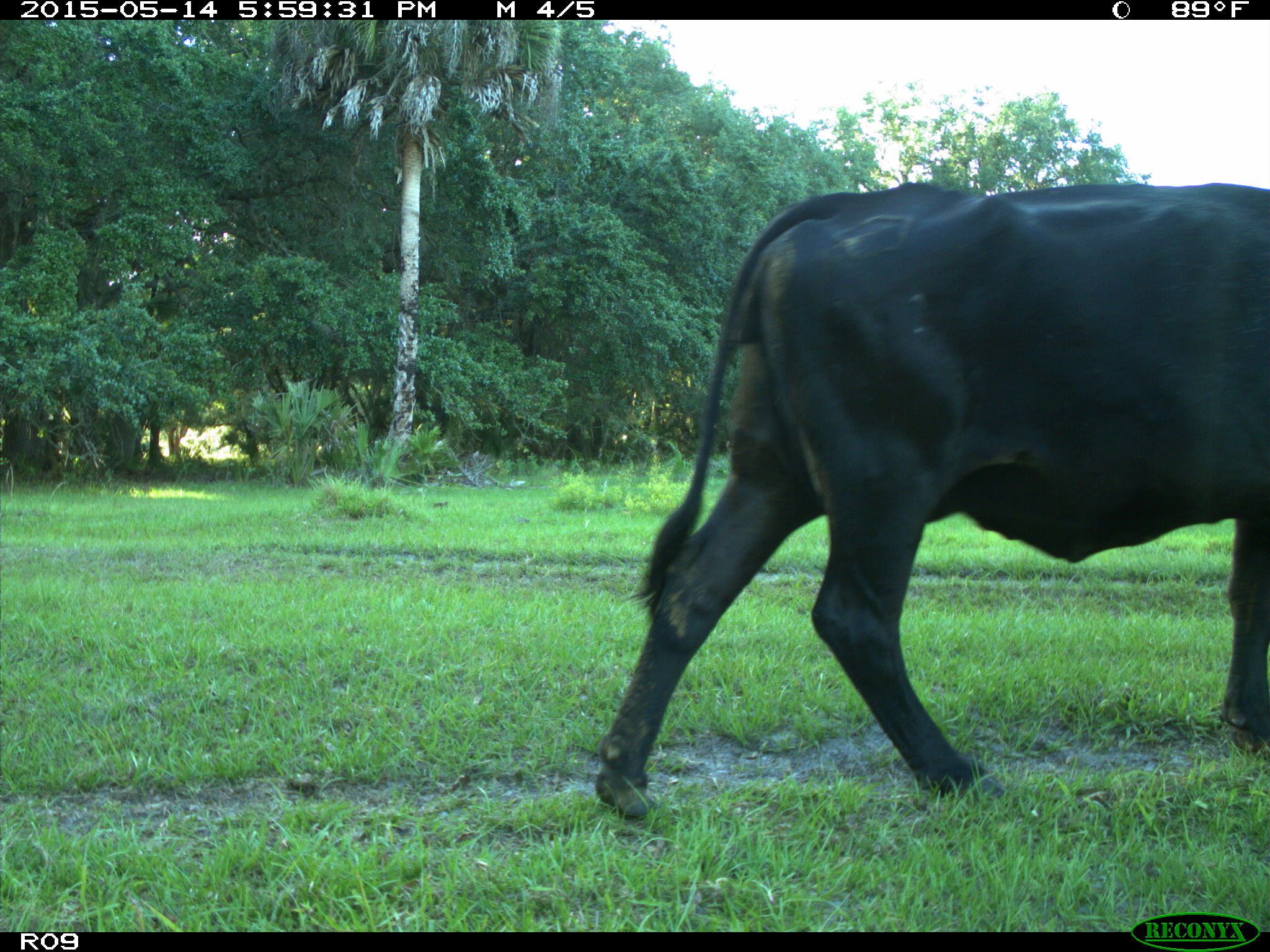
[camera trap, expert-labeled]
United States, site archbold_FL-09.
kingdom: Animalia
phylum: Chordata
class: Mammalia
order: Artiodactyla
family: Bovidae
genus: Bos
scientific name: Bos taurus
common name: domestic cow